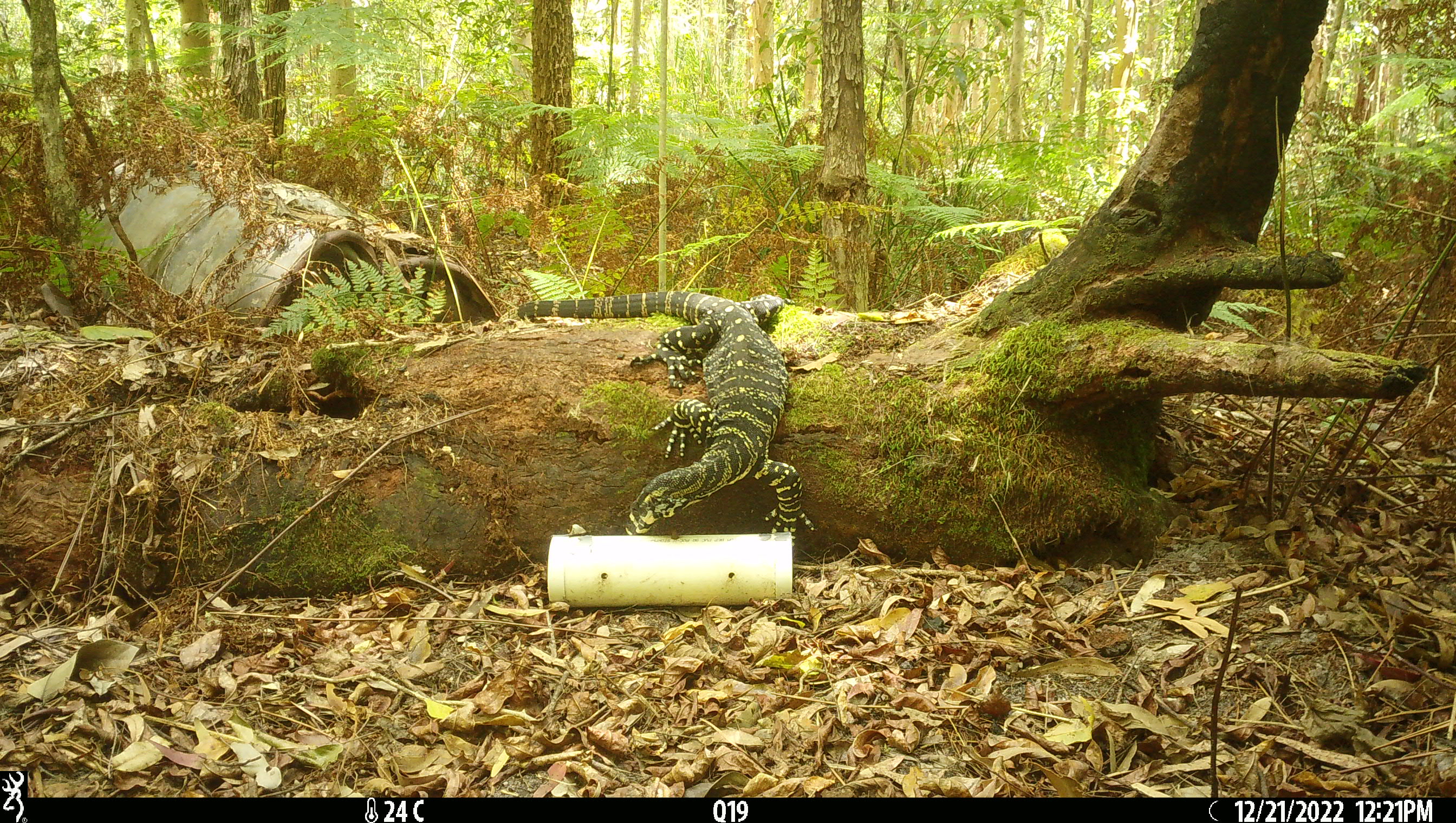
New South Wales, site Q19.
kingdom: Animalia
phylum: Chordata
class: Reptilia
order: Squamata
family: Varanidae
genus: Varanus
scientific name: Varanus varius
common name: lace monitor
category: goanna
Goanna (lace monitor) (Varanus varius).